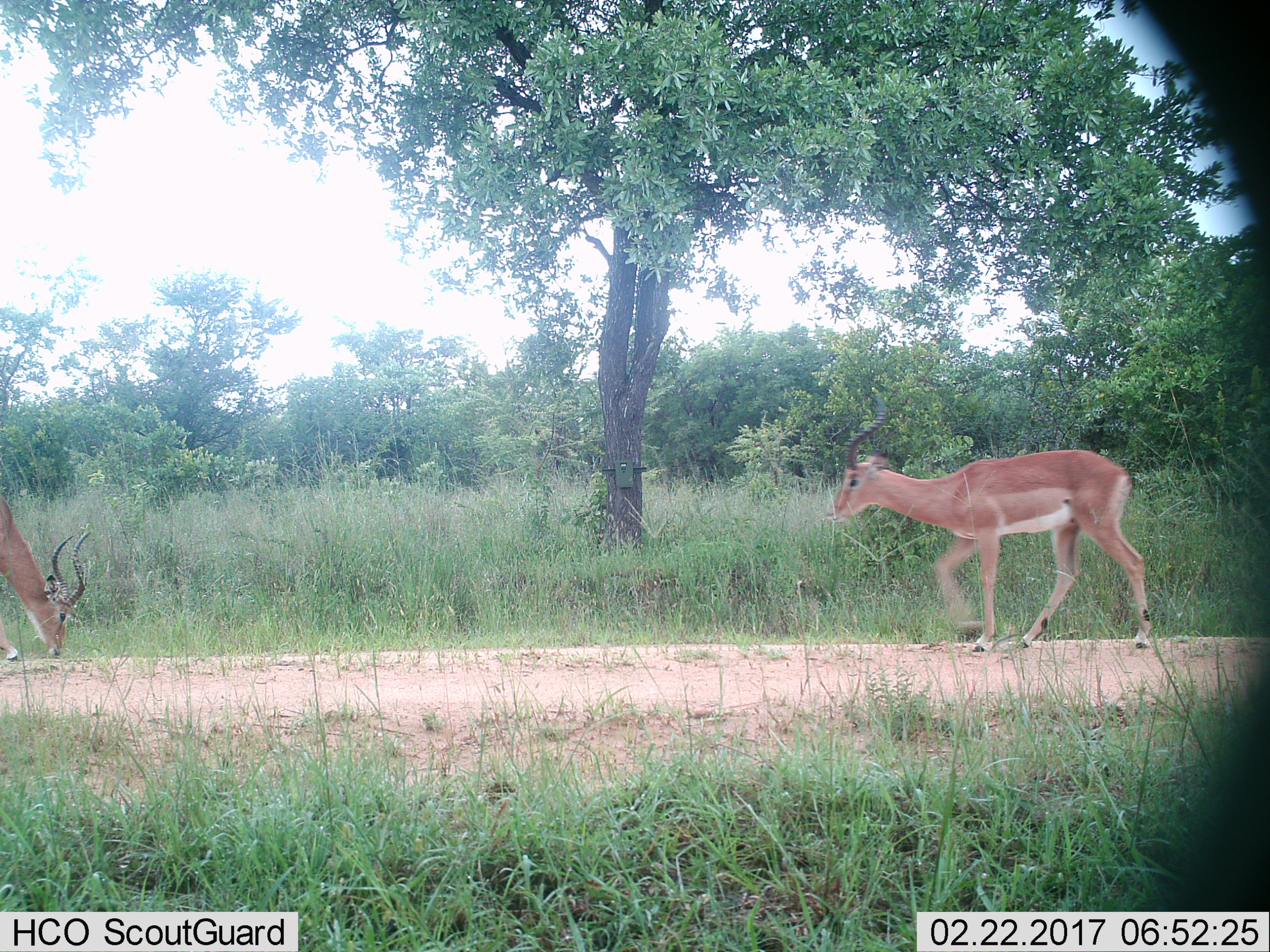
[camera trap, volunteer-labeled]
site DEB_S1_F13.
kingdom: Animalia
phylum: Chordata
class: Mammalia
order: Artiodactyla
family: Bovidae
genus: Aepyceros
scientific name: Aepyceros melampus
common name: impala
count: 2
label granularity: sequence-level